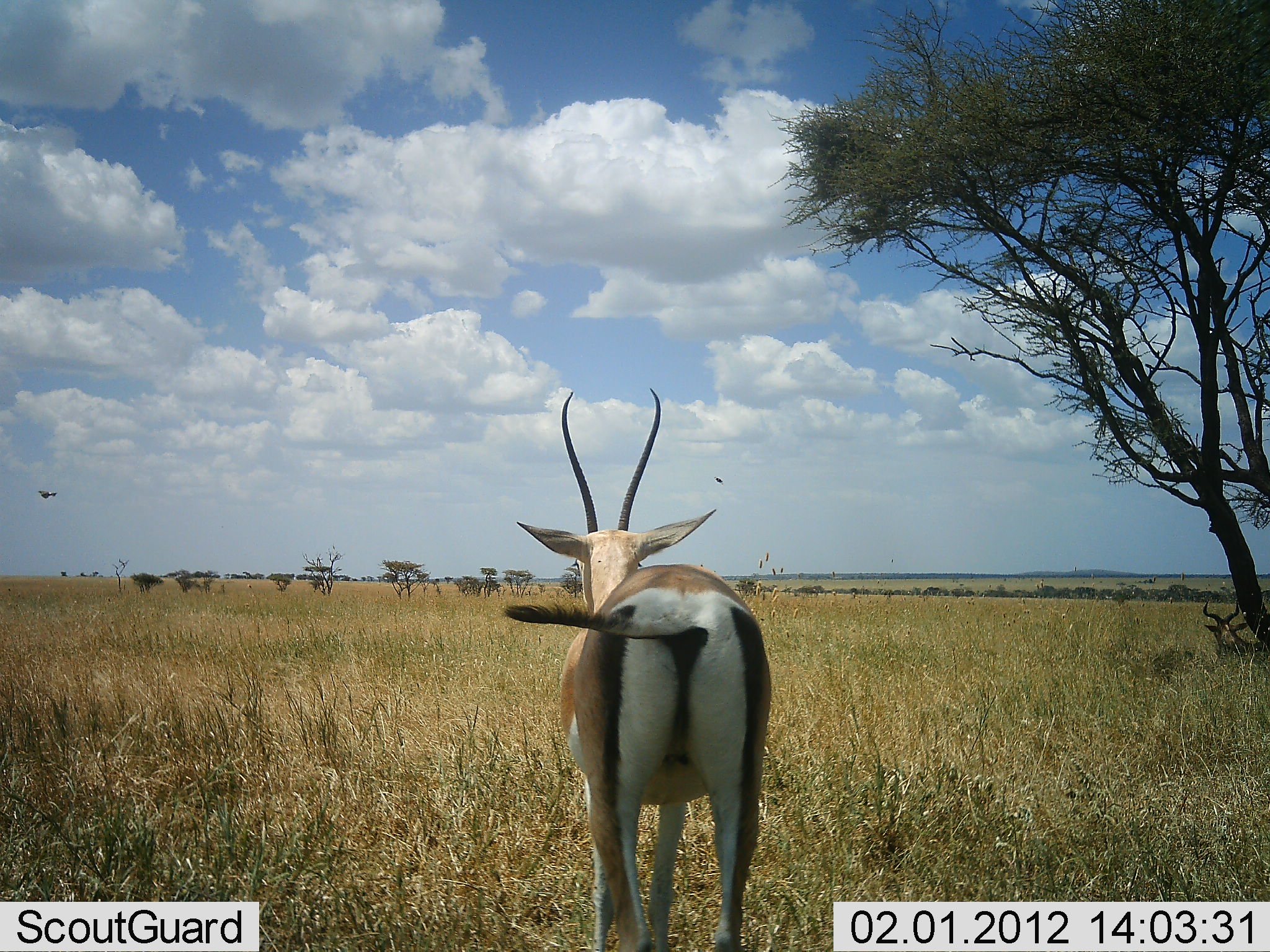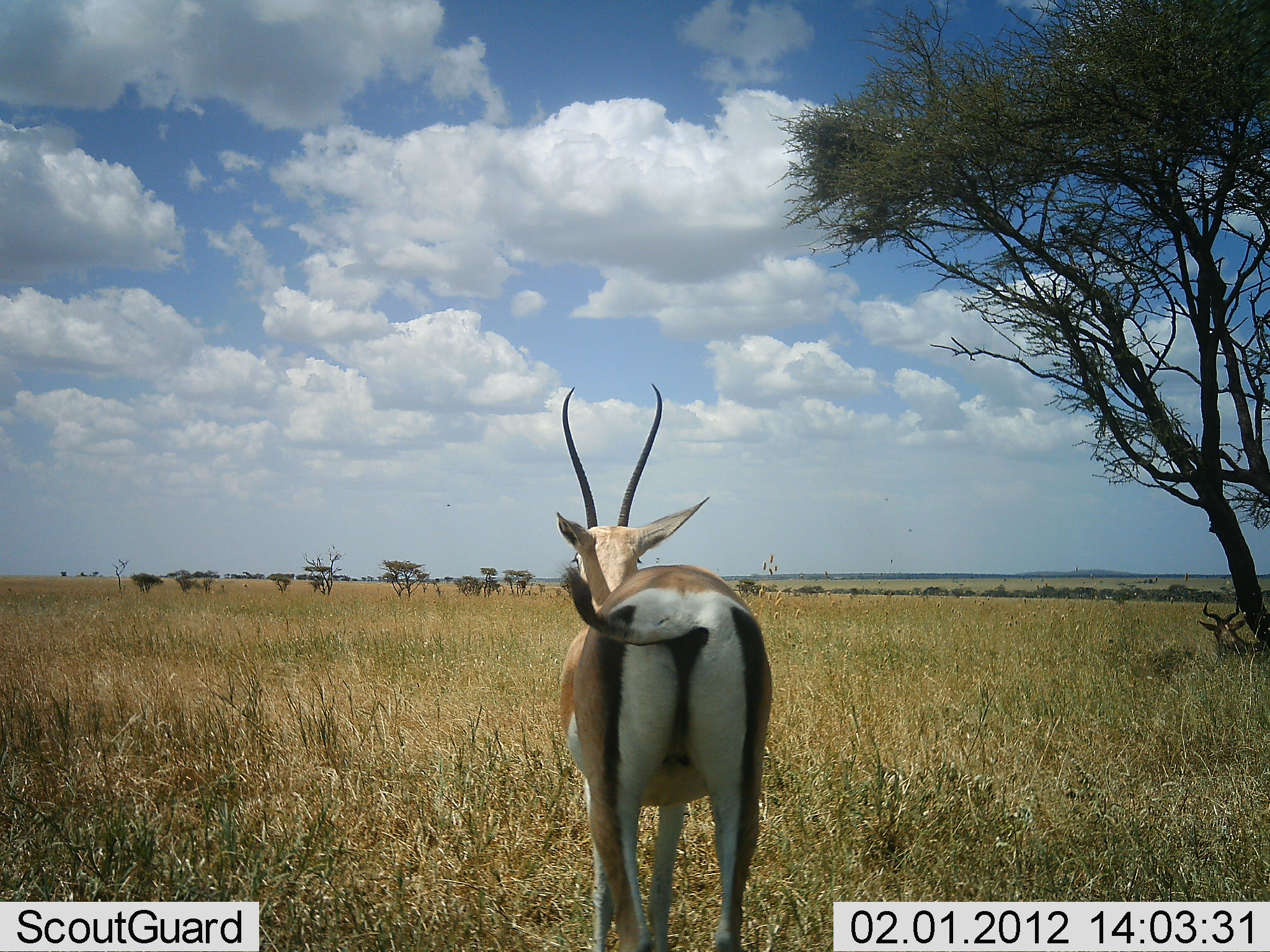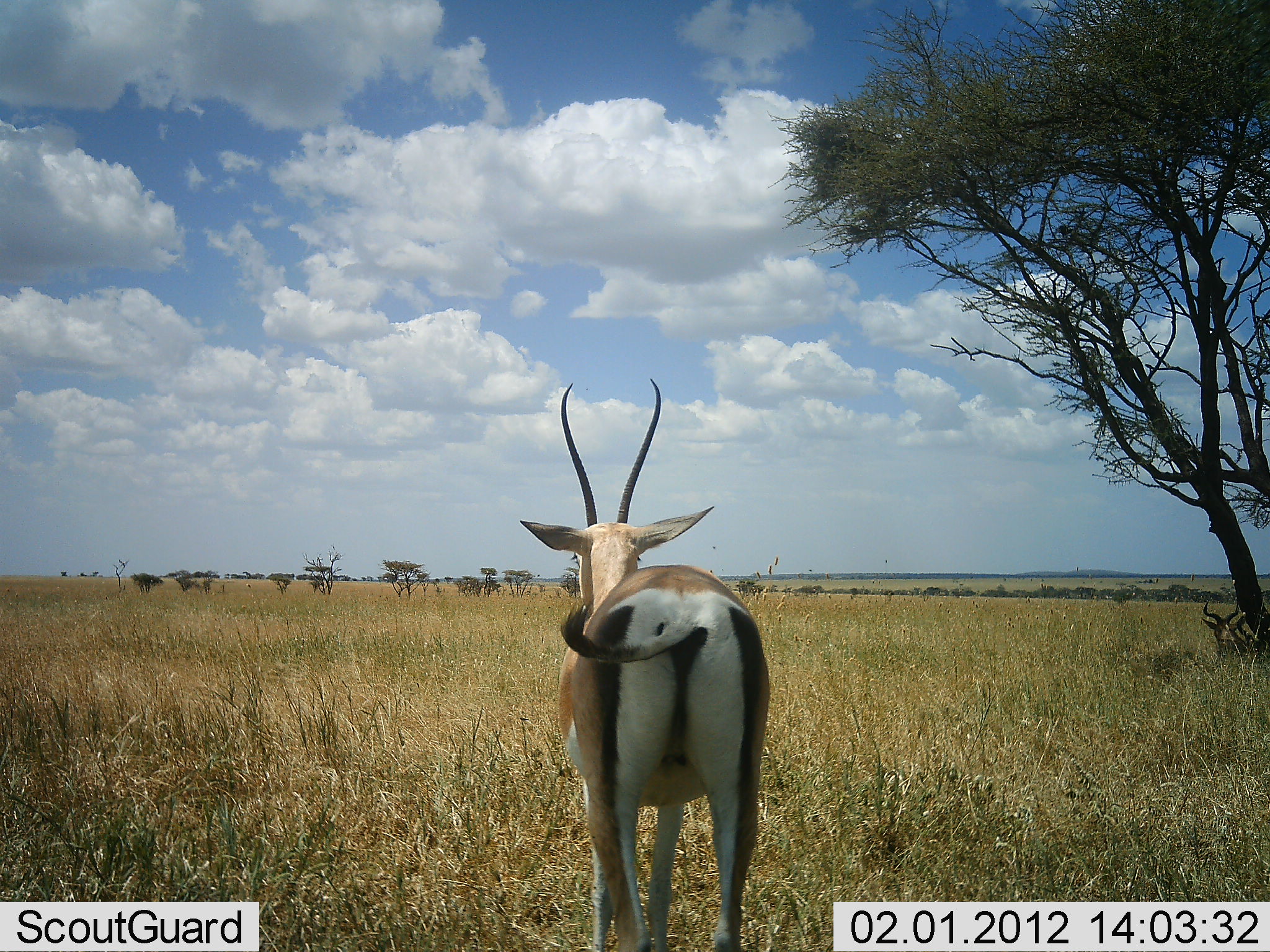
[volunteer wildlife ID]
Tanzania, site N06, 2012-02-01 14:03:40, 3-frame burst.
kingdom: Animalia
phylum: Chordata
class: Mammalia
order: Artiodactyla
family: Bovidae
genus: Nanger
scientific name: Nanger granti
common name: grant's gazelle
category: gazellegrants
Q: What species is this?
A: Gazellegrants (grant's gazelle) (Nanger granti).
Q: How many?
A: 1.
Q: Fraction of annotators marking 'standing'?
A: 97%.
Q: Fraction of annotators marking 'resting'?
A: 0%.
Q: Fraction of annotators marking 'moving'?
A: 3%.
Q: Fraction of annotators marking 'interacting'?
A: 0%.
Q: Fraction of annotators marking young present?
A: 0%.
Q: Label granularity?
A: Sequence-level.